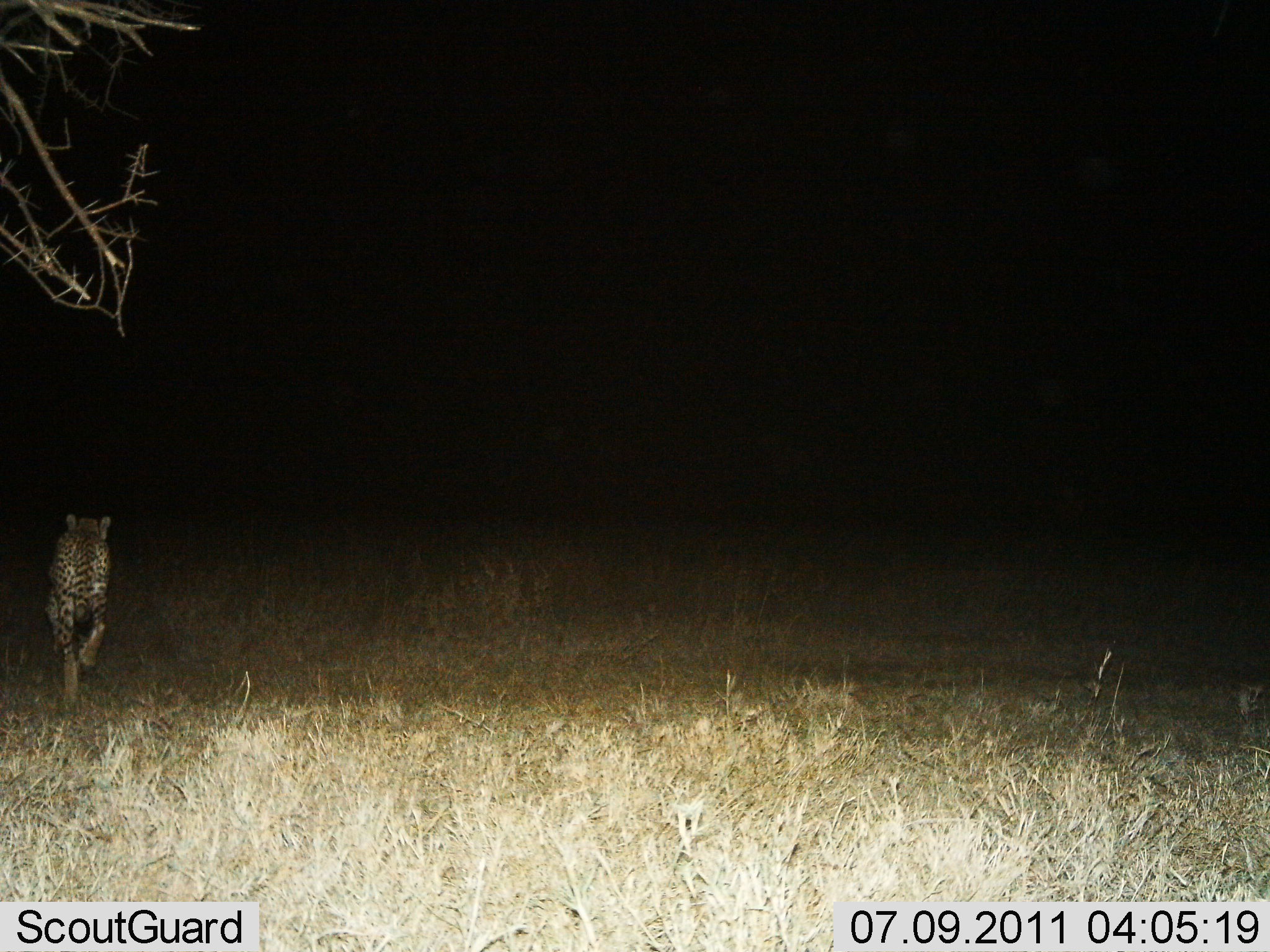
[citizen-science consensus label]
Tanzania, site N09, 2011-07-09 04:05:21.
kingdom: Animalia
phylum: Chordata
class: Mammalia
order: Carnivora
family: Felidae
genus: Acinonyx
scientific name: Acinonyx jubatus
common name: cheetah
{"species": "cheetah (Acinonyx jubatus)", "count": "1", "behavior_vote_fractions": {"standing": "30%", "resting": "0%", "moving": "90%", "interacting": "0%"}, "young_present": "0%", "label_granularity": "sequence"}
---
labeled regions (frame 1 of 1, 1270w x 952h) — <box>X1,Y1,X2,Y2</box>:
animal: <box>42,512,111,712</box>